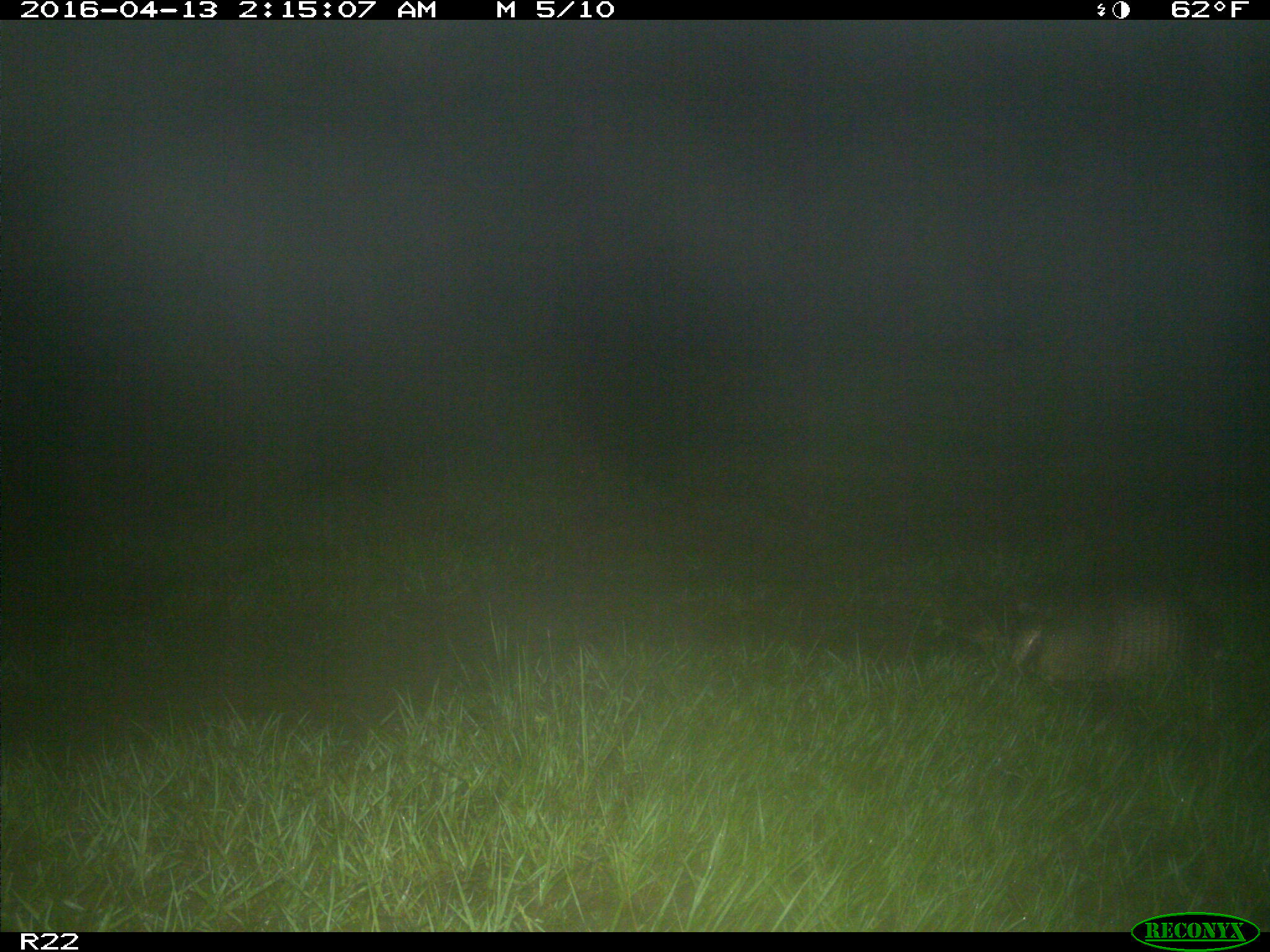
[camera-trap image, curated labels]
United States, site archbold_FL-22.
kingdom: Animalia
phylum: Chordata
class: Mammalia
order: Cingulata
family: Dasypodidae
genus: Dasypus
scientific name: Dasypus novemcinctus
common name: nine-banded armadillo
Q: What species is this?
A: Dasypus novemcinctus (nine-banded armadillo).